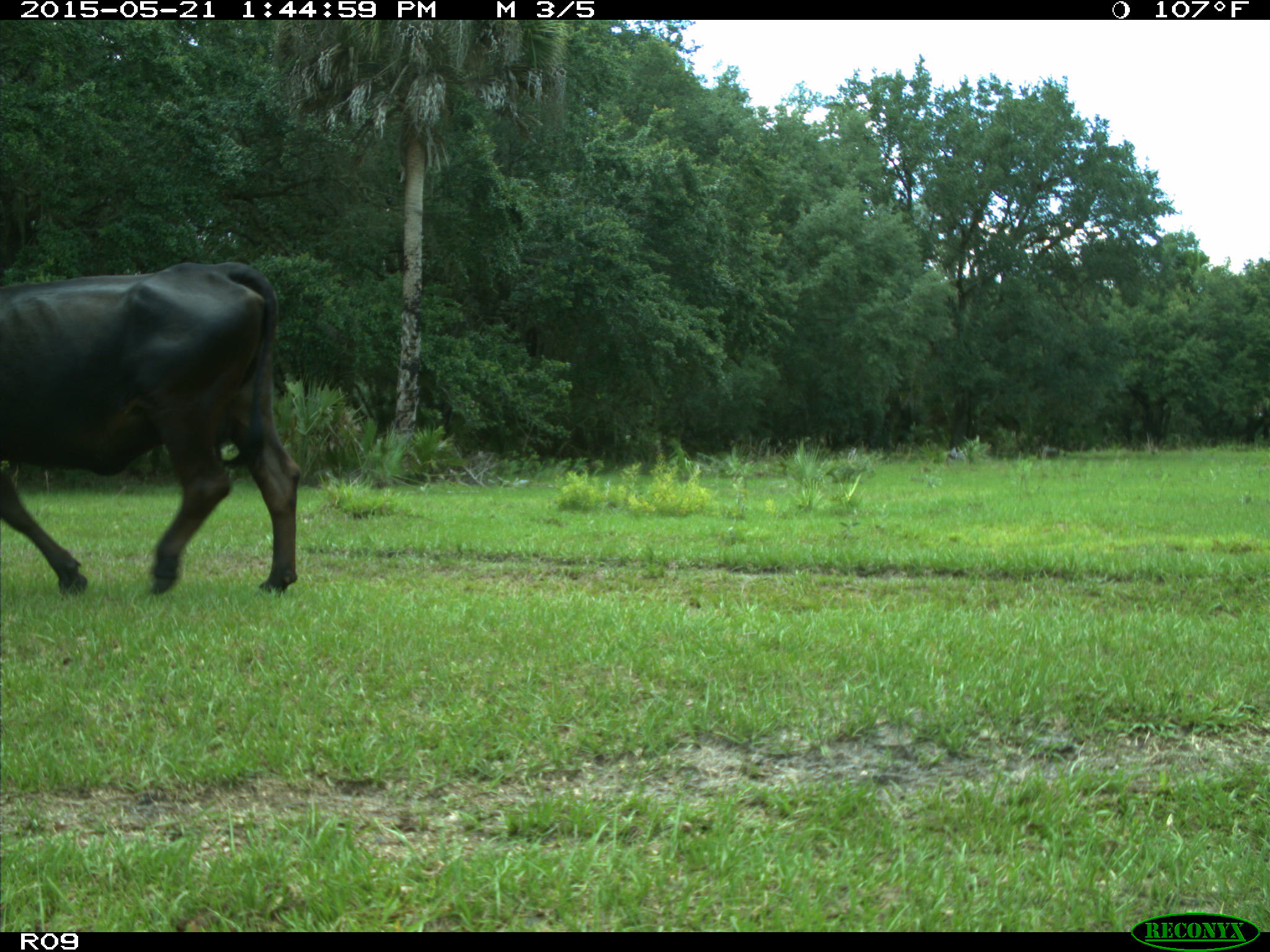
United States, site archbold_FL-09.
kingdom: Animalia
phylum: Chordata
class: Mammalia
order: Artiodactyla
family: Bovidae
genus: Bos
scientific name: Bos taurus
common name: domestic cow